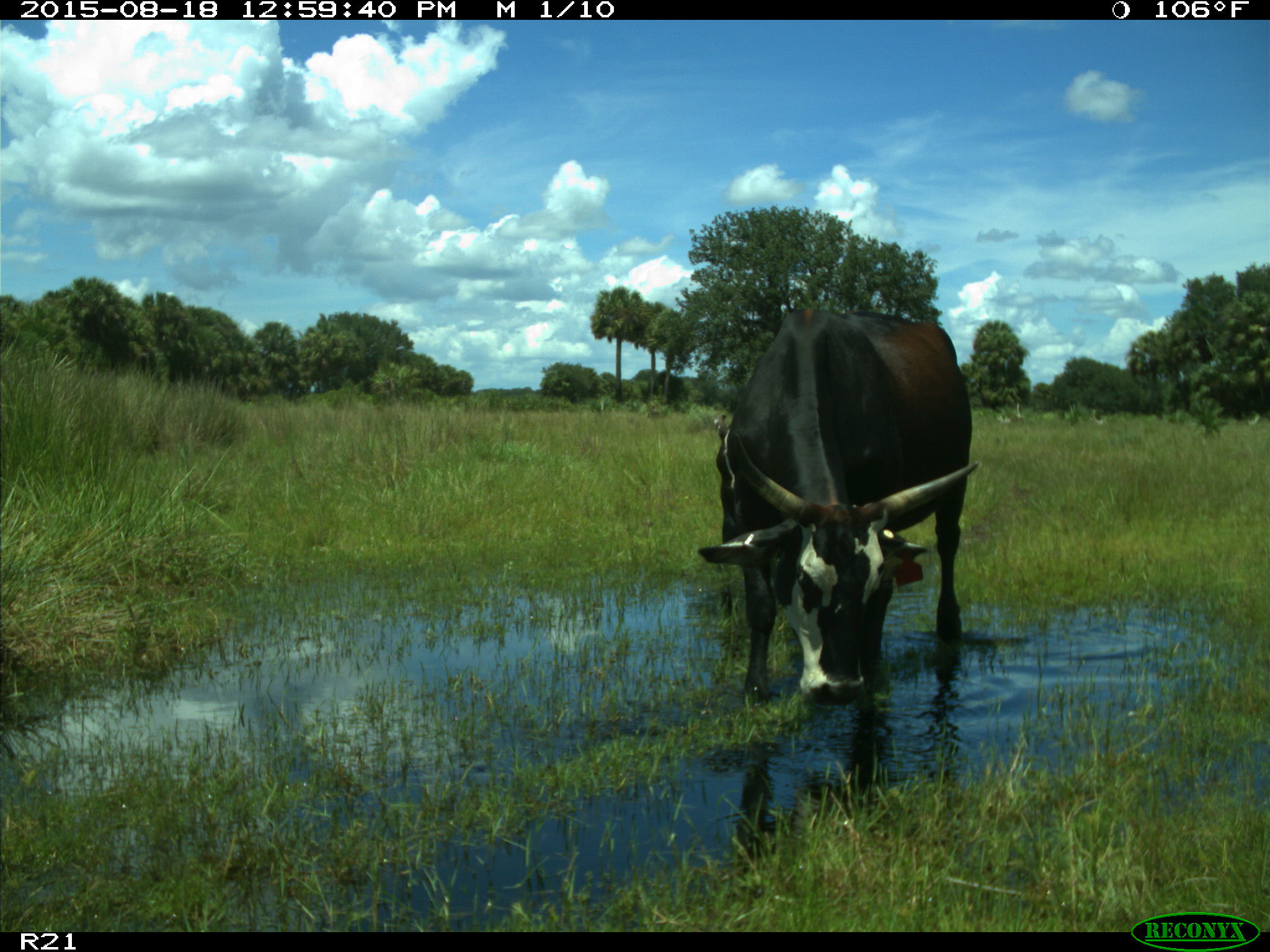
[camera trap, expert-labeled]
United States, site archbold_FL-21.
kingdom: Animalia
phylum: Chordata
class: Mammalia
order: Artiodactyla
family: Bovidae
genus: Bos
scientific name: Bos taurus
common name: domestic cow